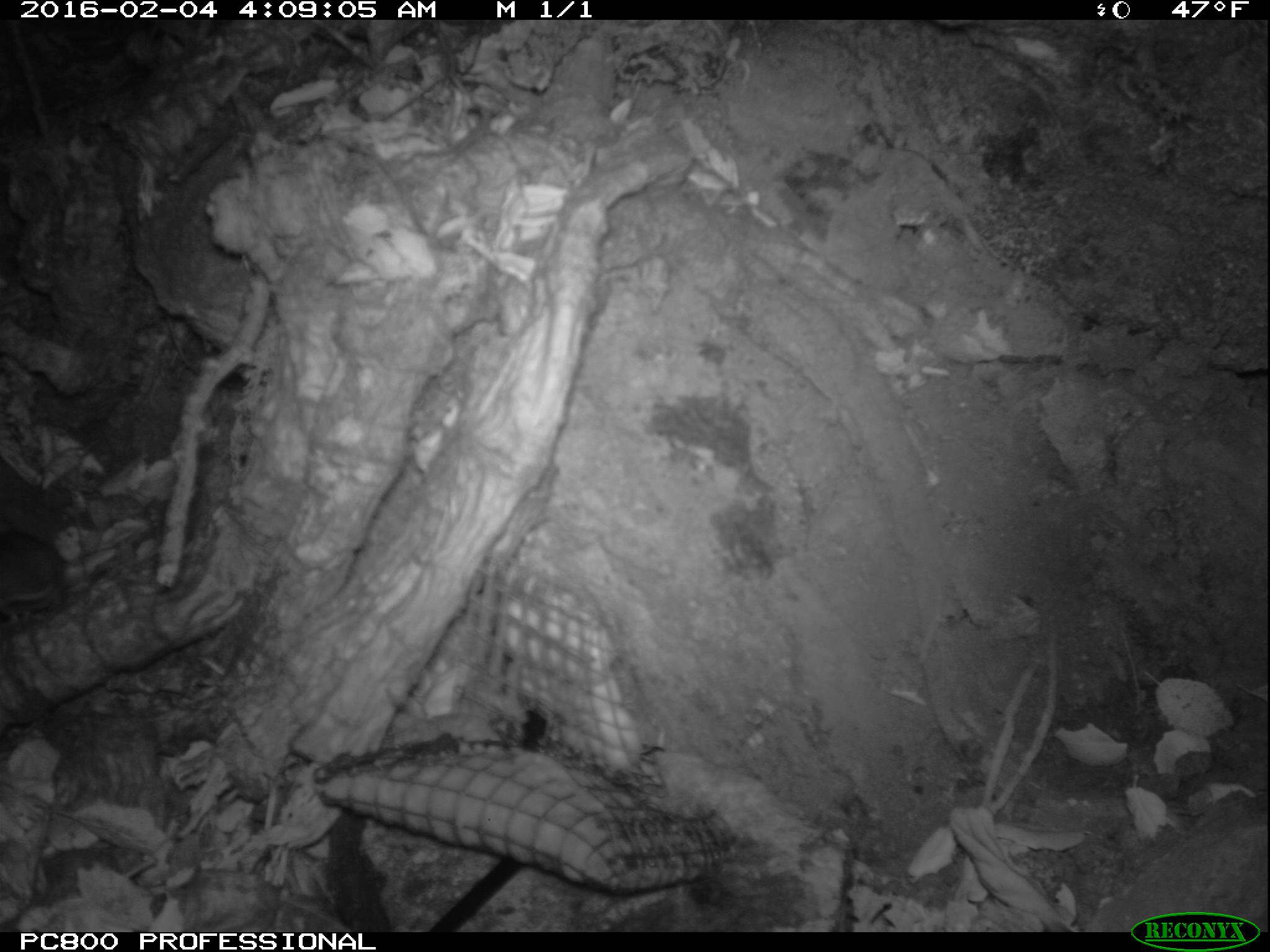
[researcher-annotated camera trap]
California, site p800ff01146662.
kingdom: Animalia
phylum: Chordata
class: Mammalia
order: Rodentia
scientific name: Rodentia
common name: rodent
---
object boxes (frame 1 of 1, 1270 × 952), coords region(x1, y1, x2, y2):
rodent: region(0, 531, 57, 615)